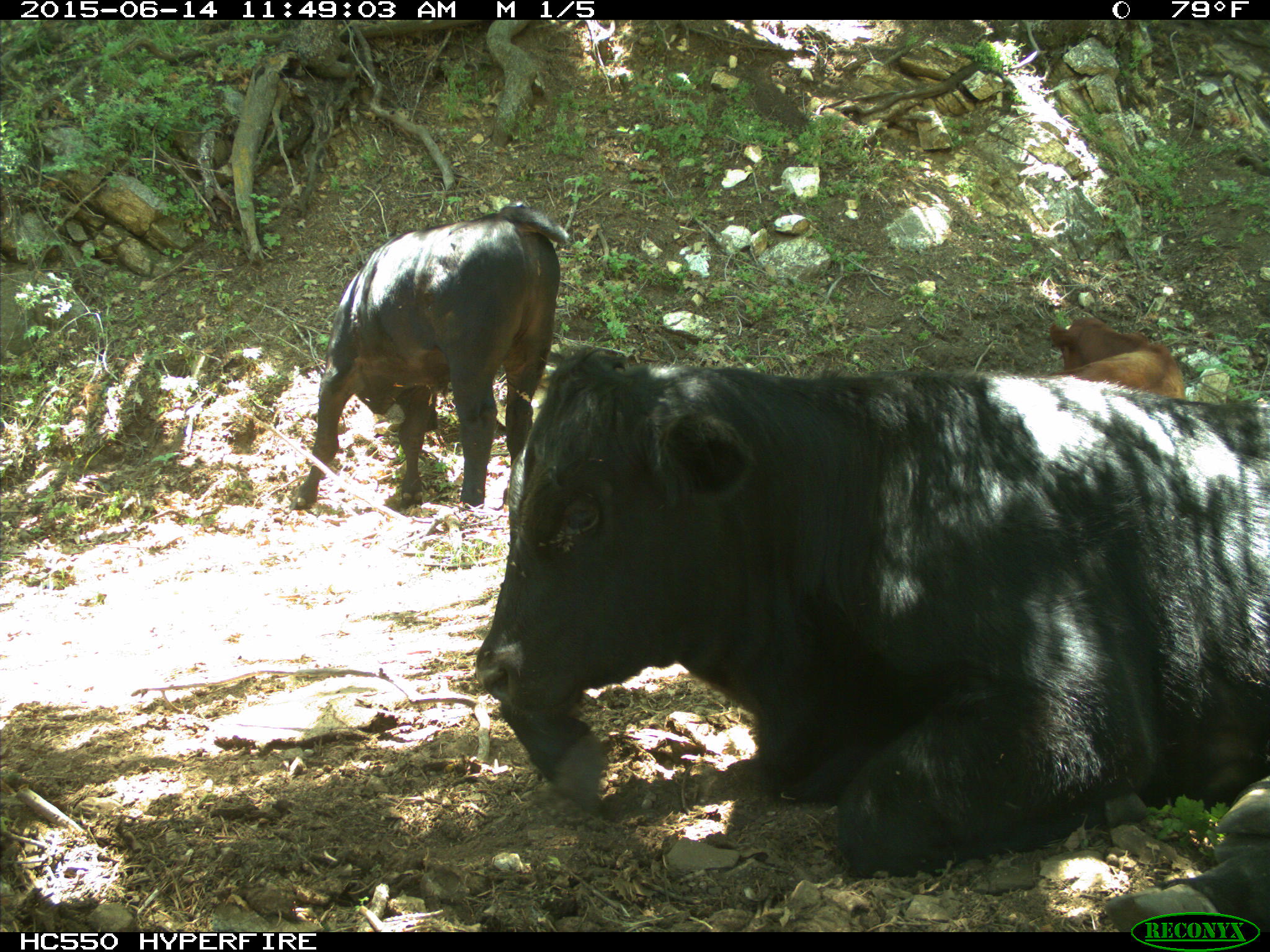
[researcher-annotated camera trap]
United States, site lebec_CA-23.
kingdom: Animalia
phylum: Chordata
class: Mammalia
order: Artiodactyla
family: Bovidae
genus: Bos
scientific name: Bos taurus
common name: domestic cow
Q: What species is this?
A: Bos taurus (domestic cow).